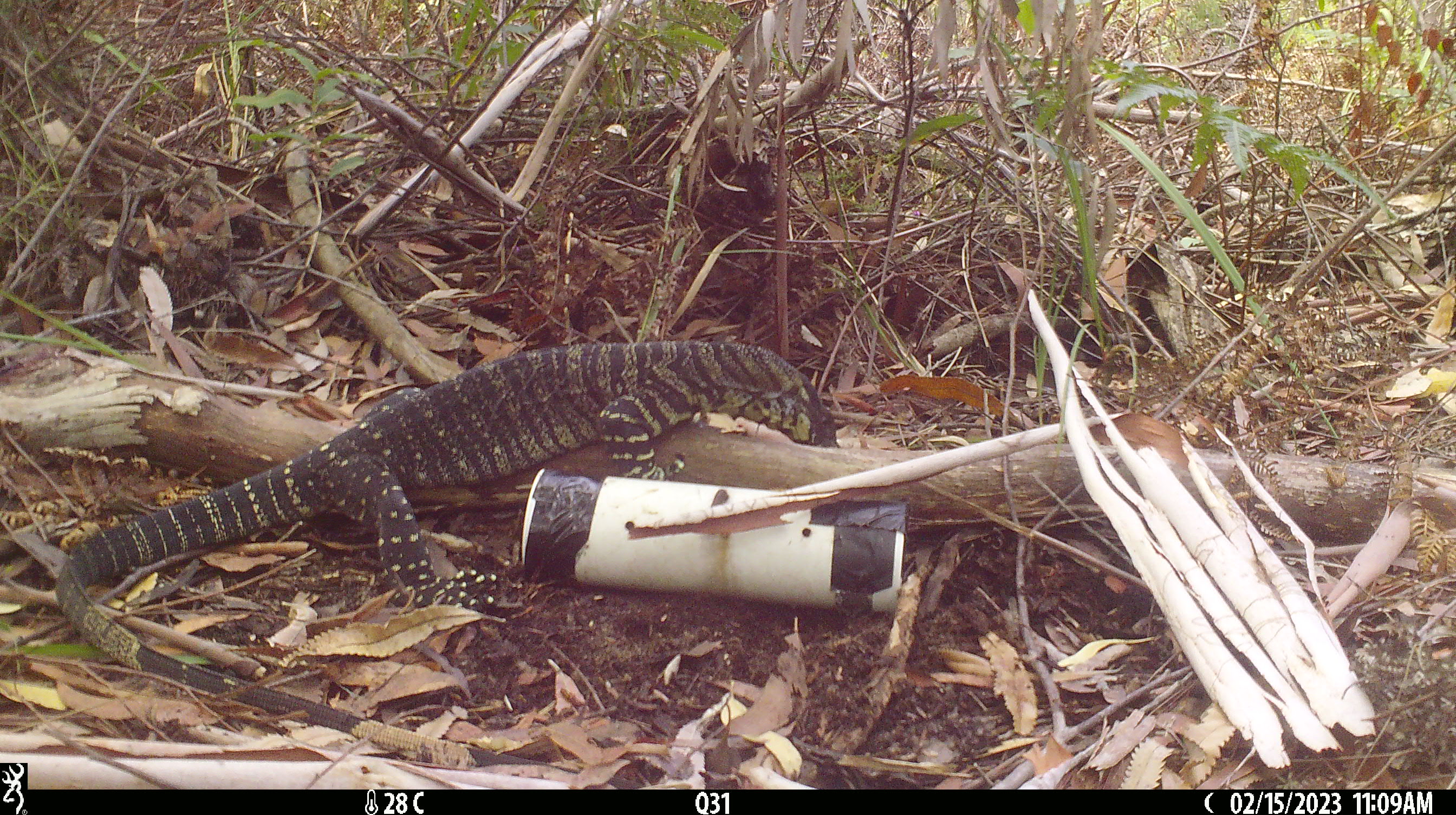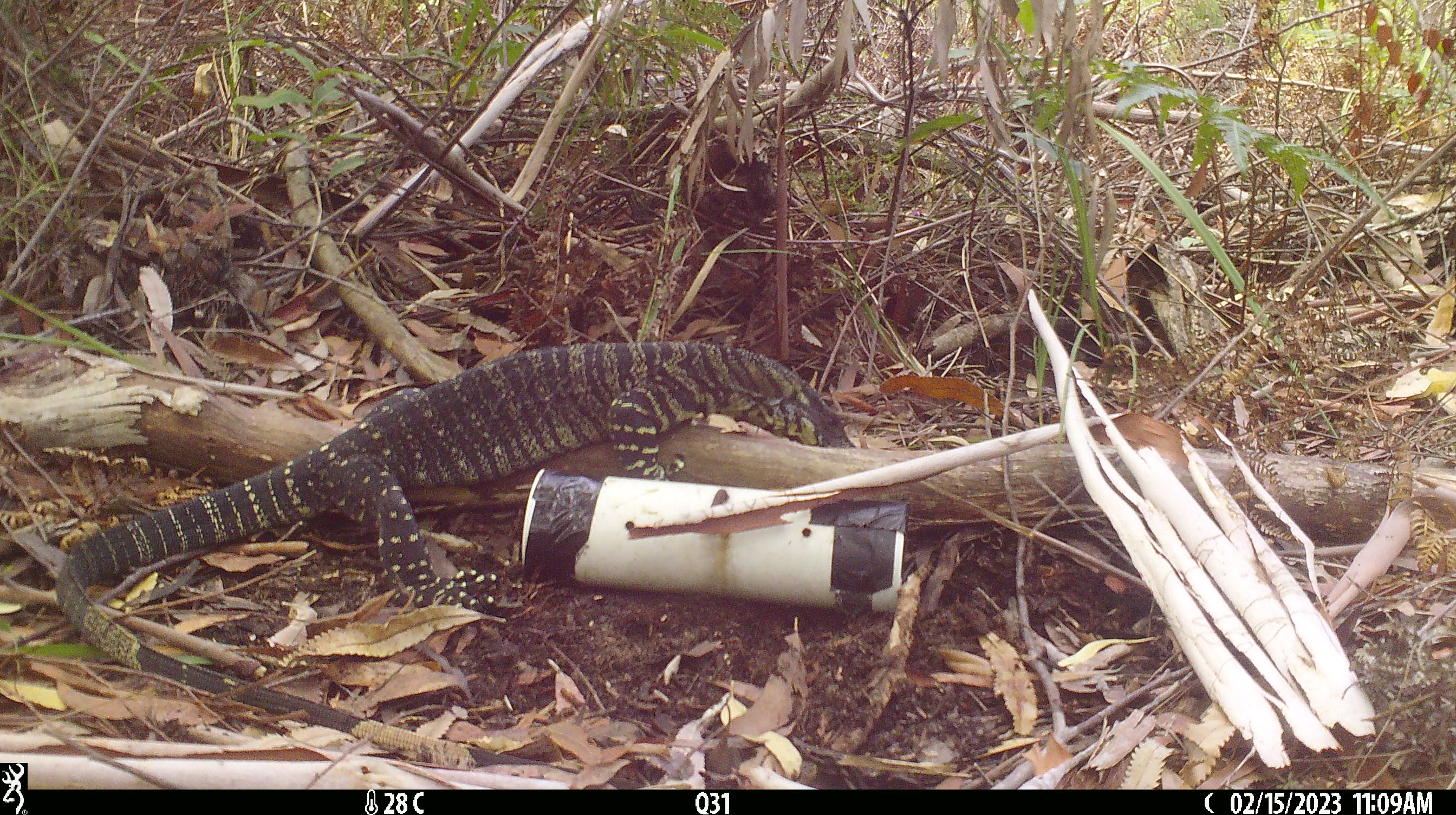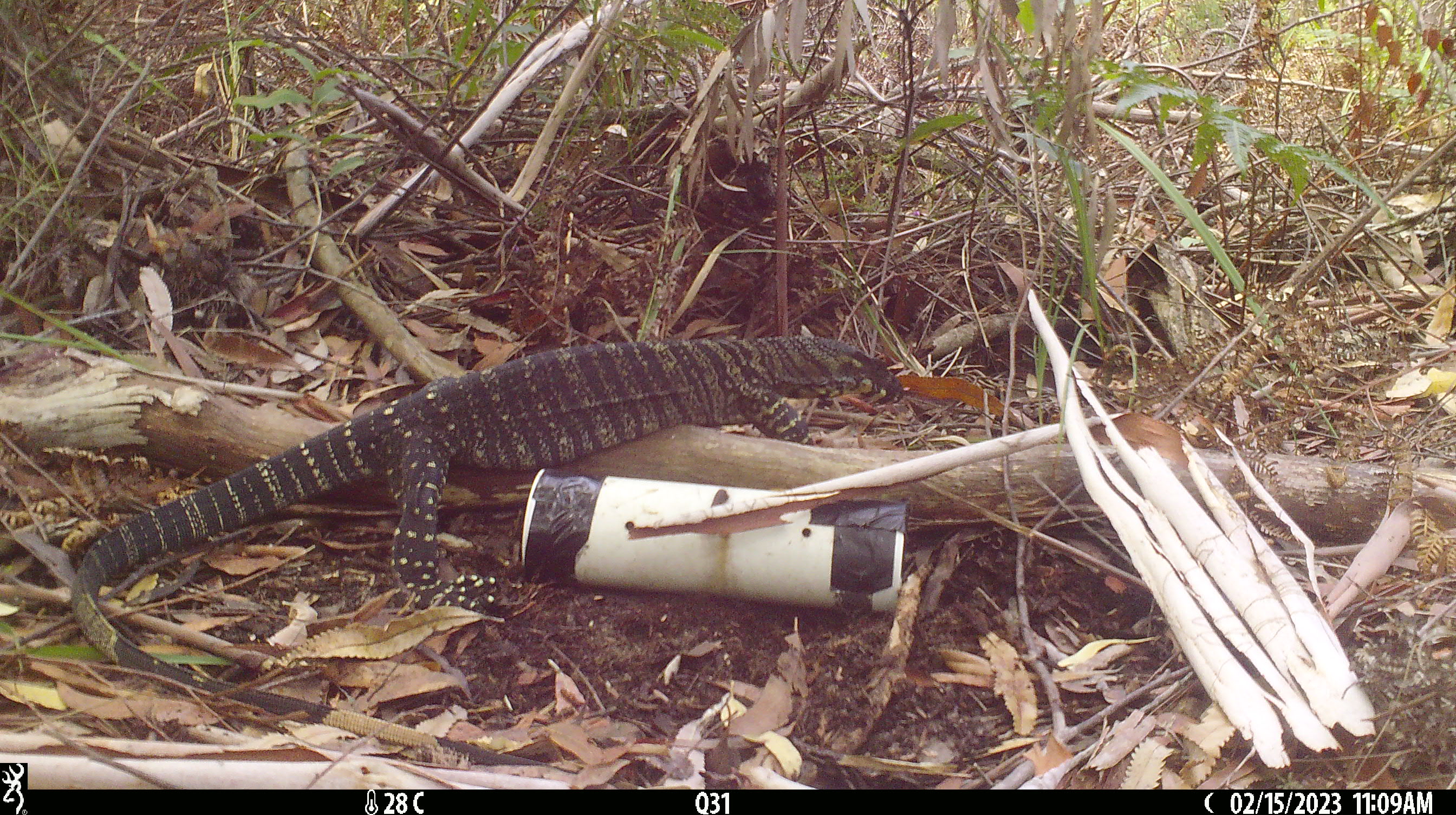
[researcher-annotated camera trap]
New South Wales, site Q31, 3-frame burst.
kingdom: Animalia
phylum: Chordata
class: Reptilia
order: Squamata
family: Varanidae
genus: Varanus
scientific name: Varanus varius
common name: lace monitor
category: goanna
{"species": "goanna (lace monitor) (Varanus varius)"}